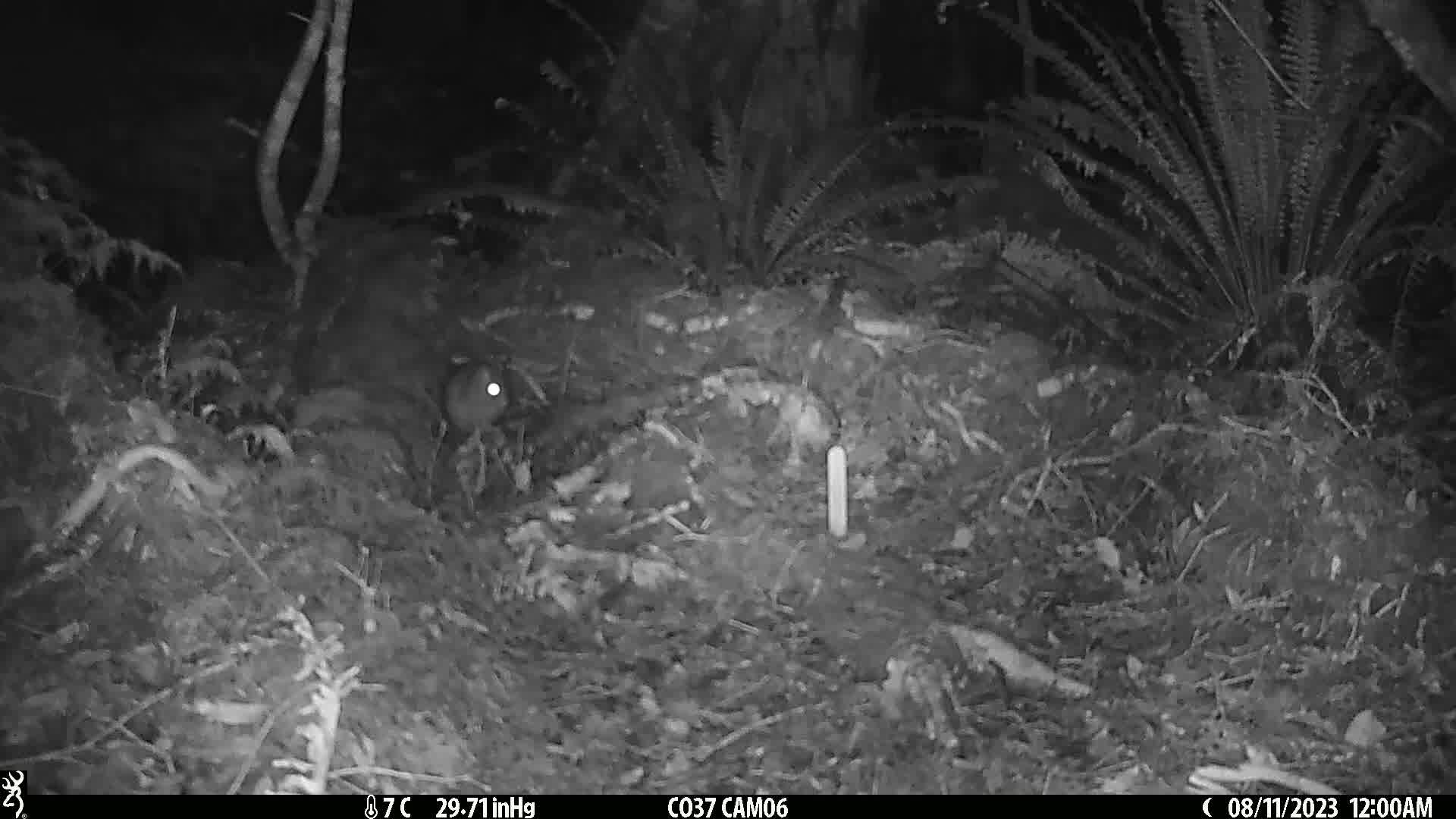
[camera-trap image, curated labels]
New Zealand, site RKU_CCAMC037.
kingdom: Animalia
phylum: Chordata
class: Mammalia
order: Rodentia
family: Muridae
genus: Rattus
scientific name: Rattus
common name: rat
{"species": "rat (Rattus)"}